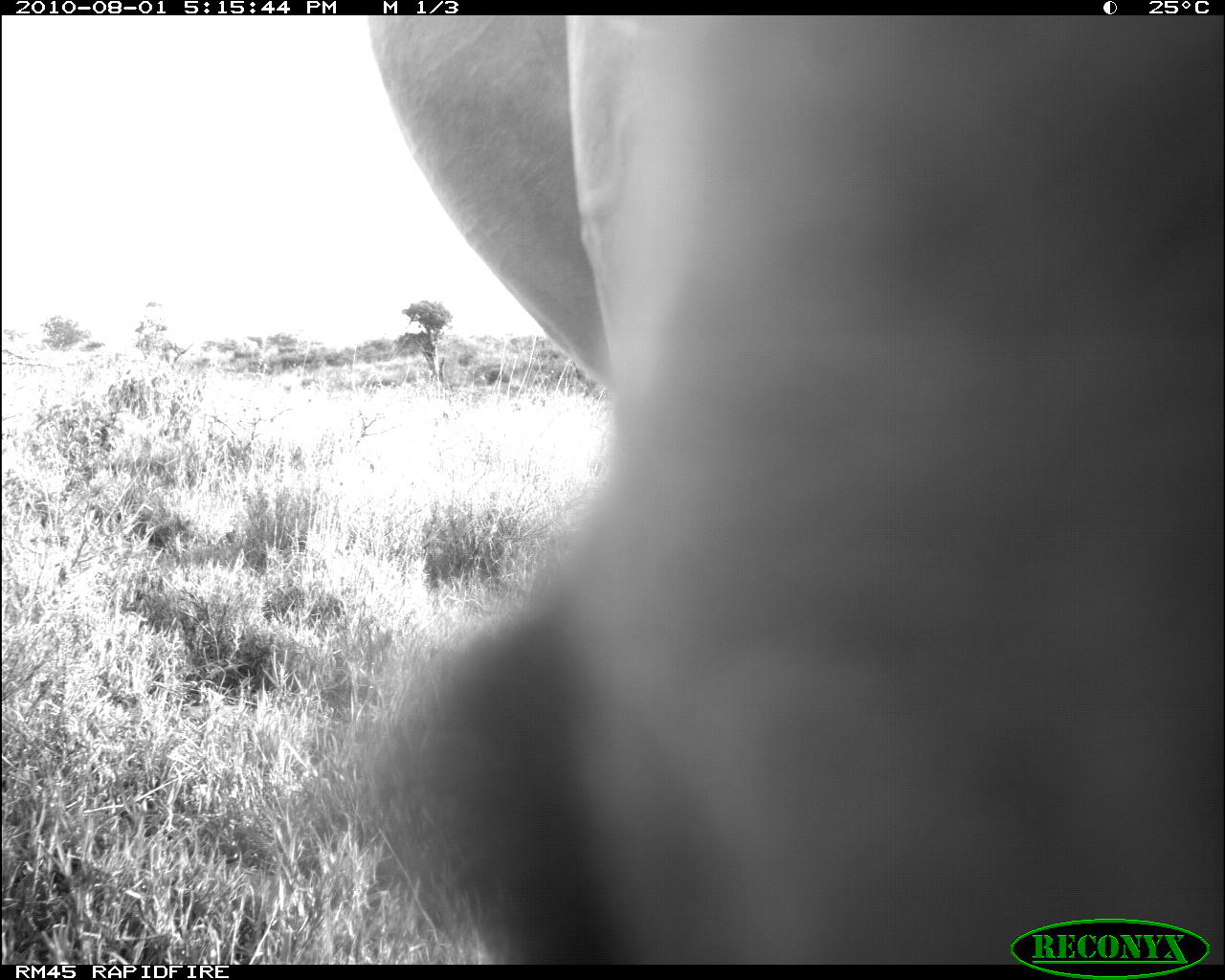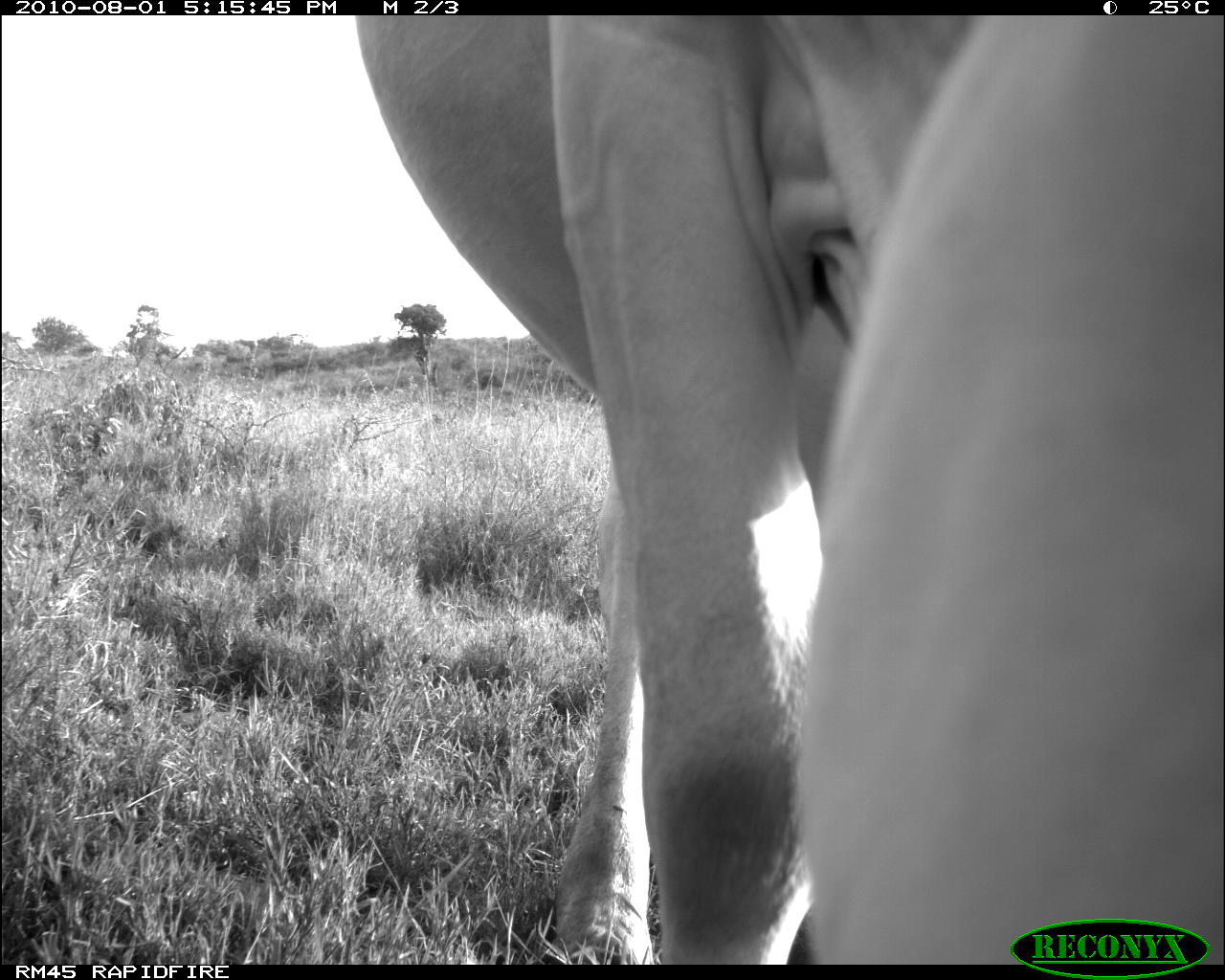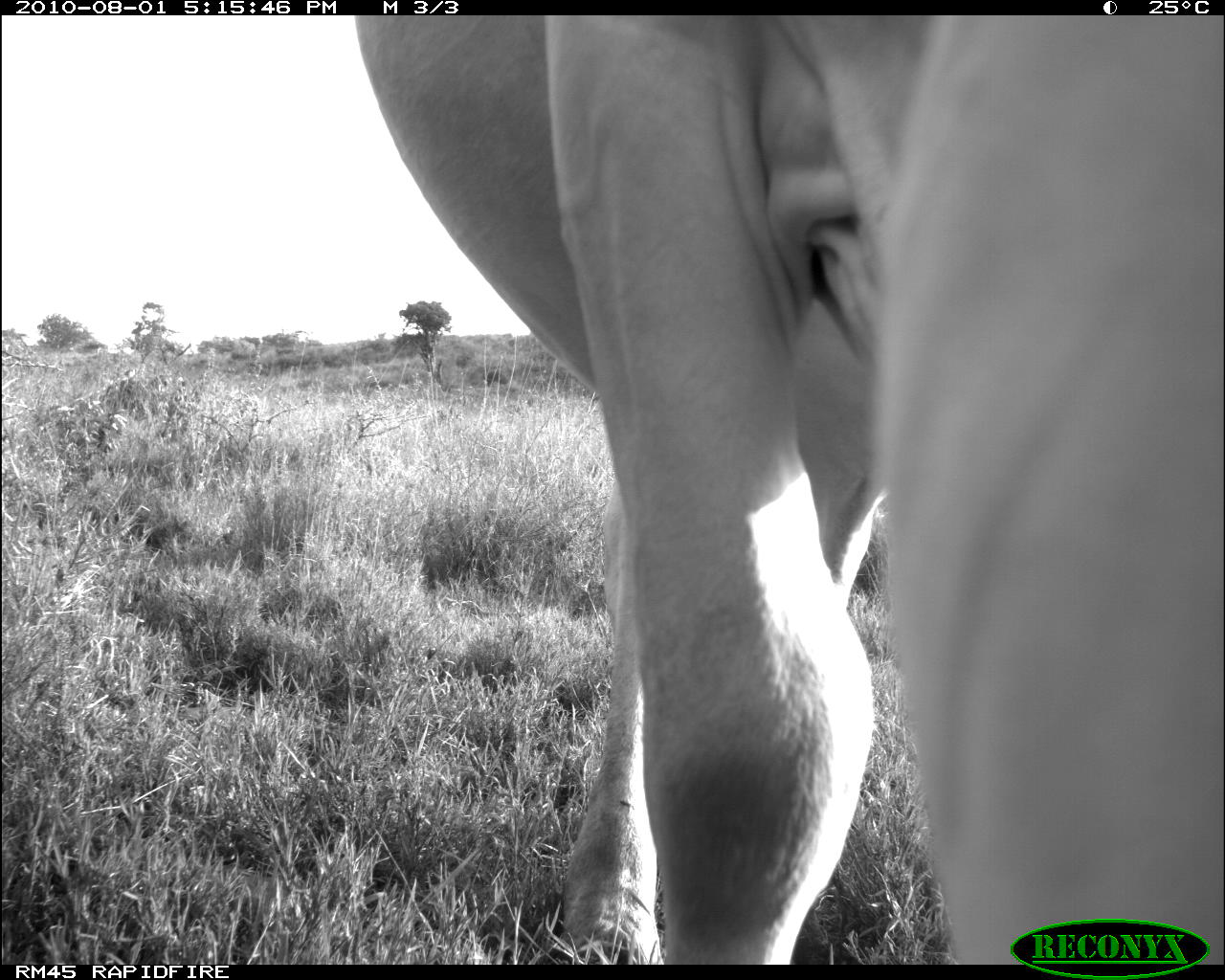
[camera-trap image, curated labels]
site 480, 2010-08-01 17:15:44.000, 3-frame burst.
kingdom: Animalia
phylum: Chordata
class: Mammalia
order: Artiodactyla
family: Bovidae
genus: Bos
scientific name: Bos taurus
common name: domestic cattle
Bos taurus (domestic cattle), count 1.